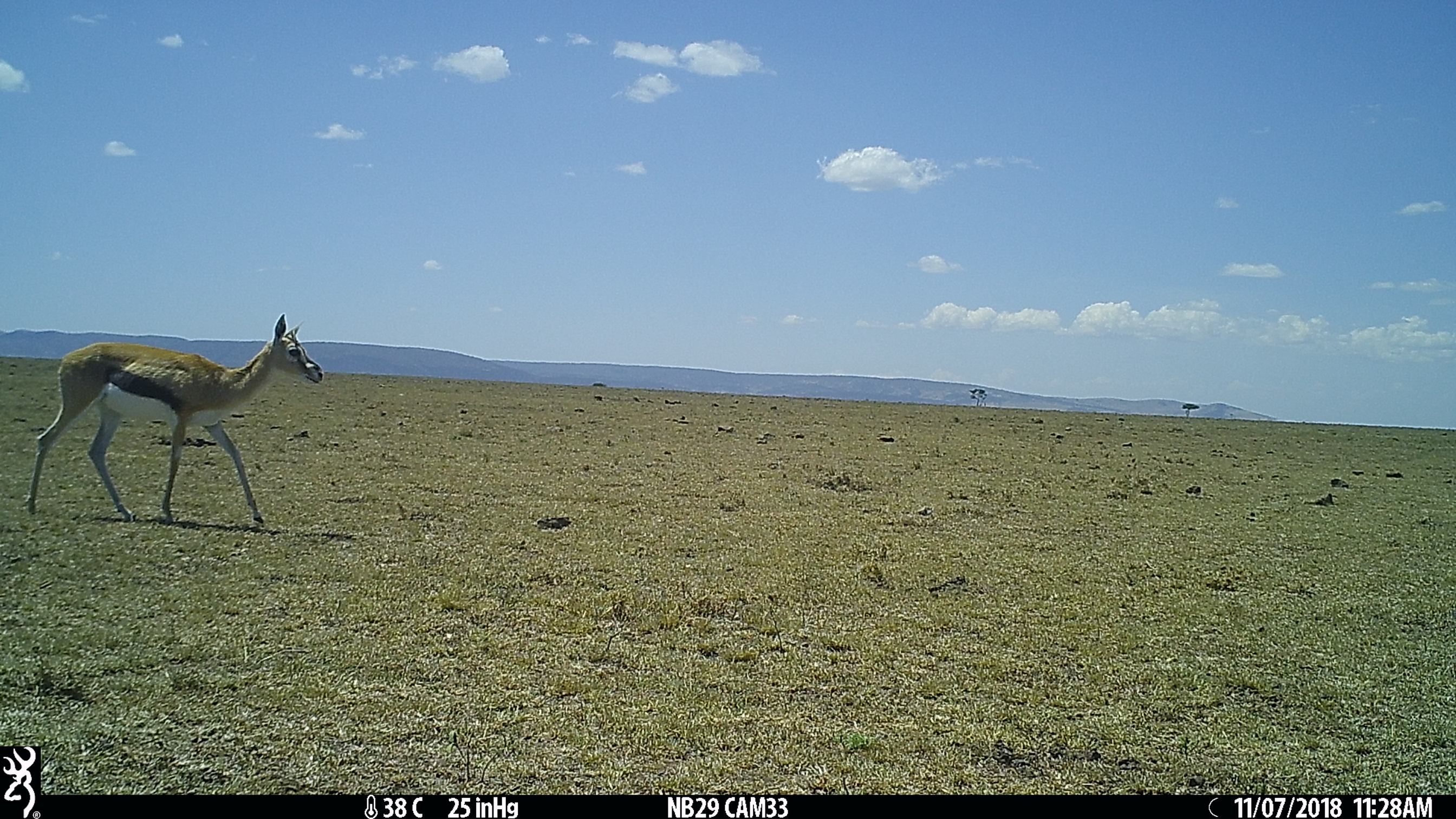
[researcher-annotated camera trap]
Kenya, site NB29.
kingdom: Animalia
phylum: Chordata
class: Mammalia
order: Artiodactyla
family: Bovidae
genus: Eudorcas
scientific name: Eudorcas thomsonii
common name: thomon's gazelle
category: gazelle thomsons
Gazelle thomsons (thomon's gazelle) (Eudorcas thomsonii).